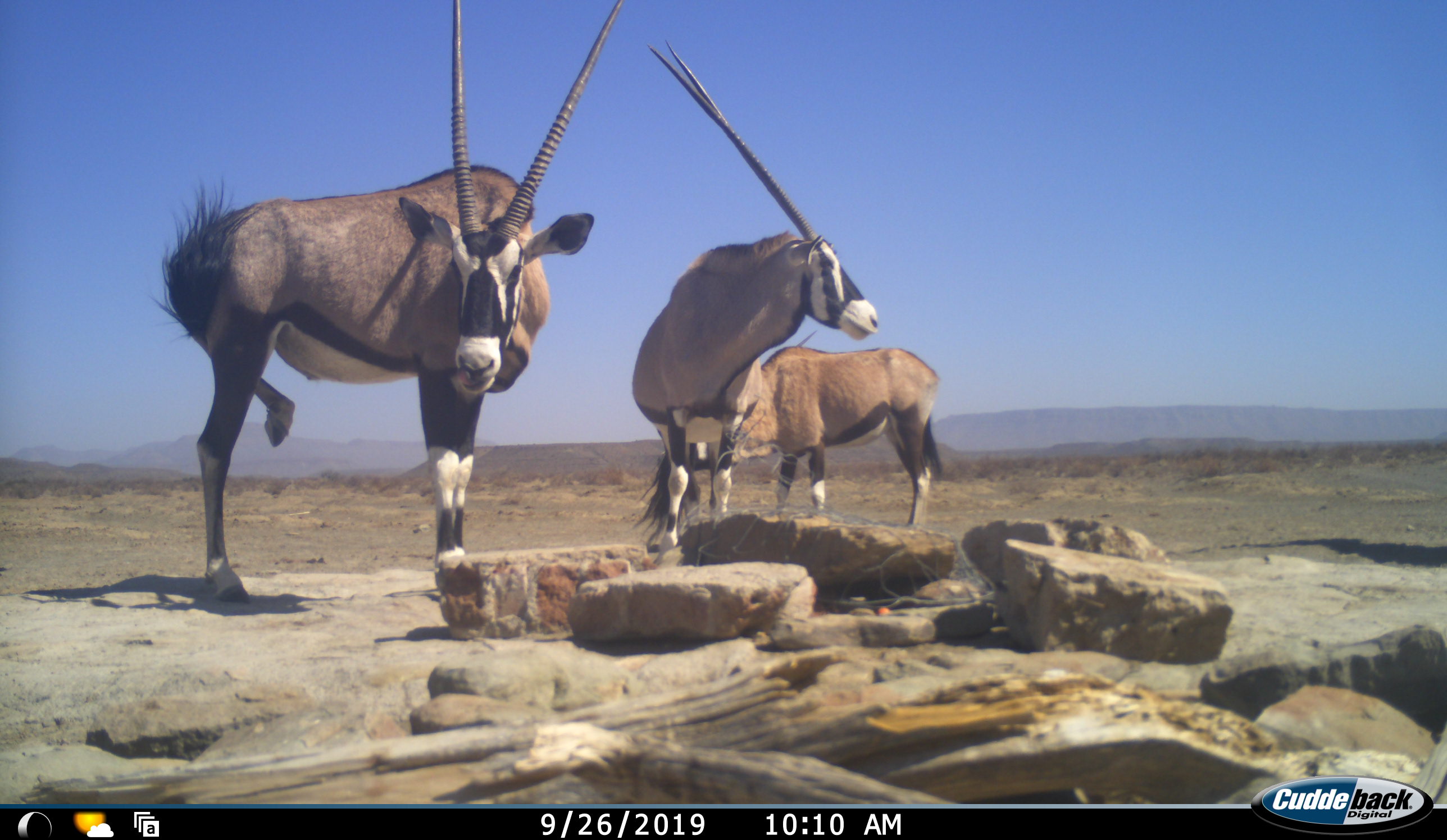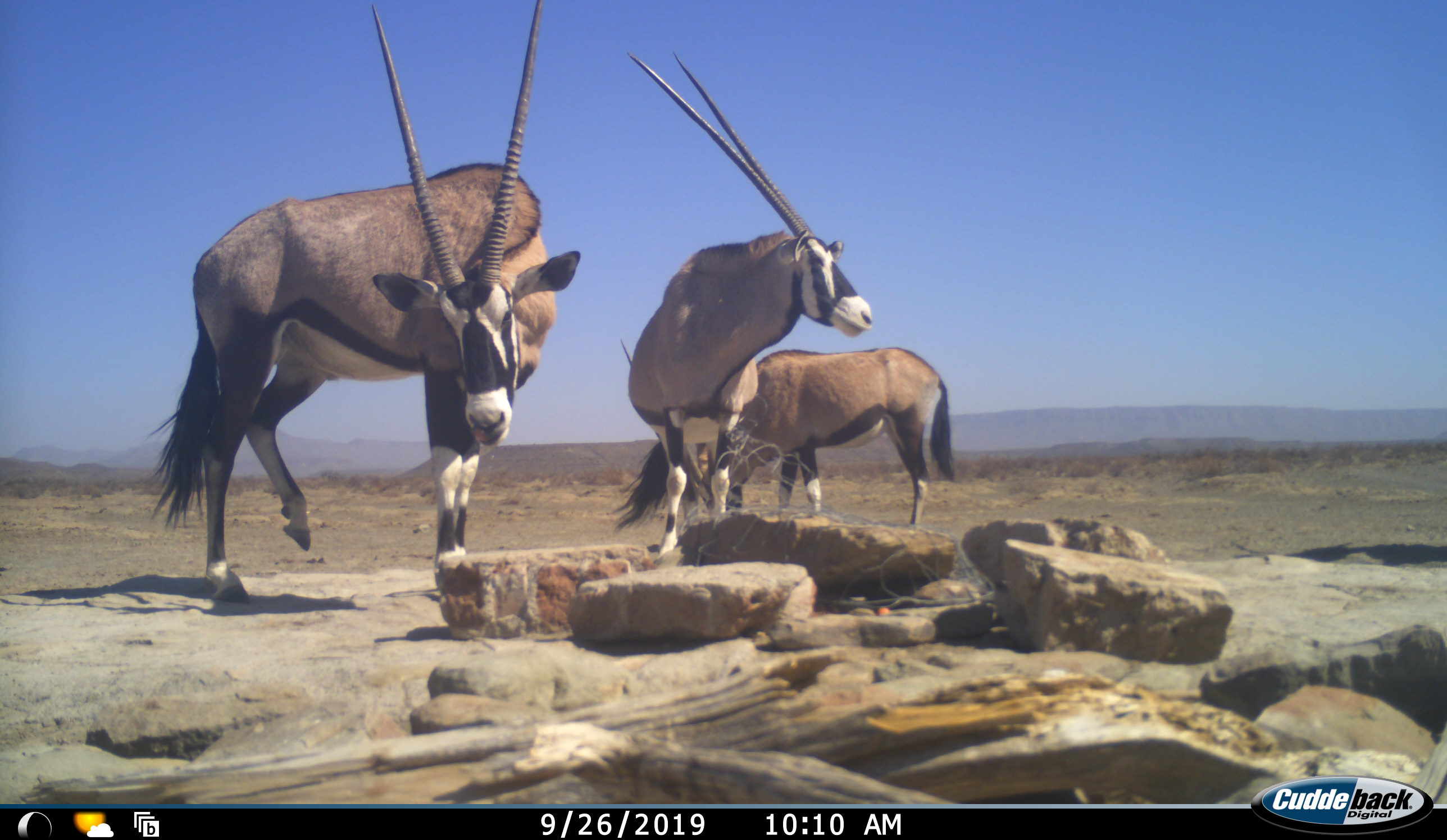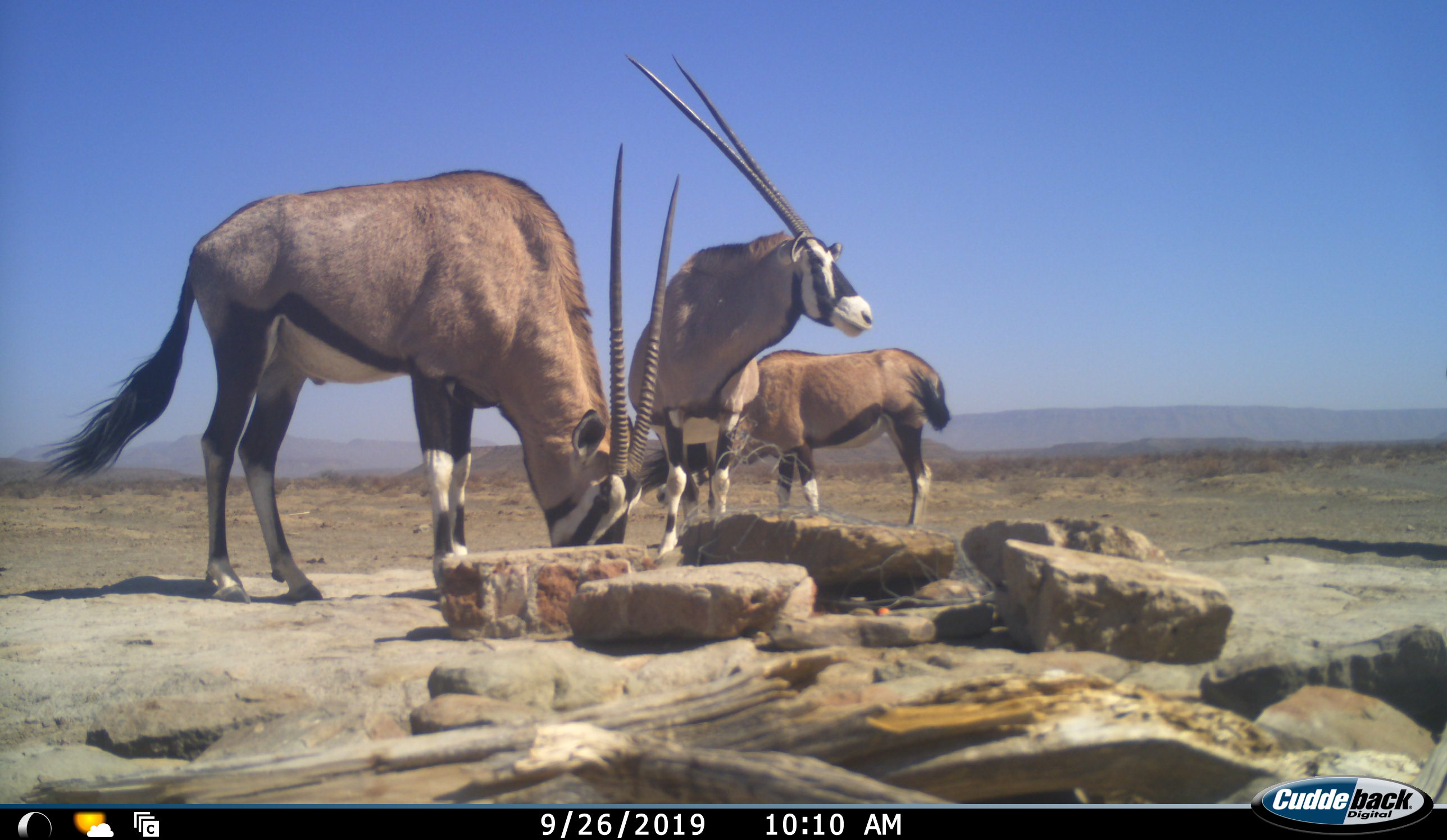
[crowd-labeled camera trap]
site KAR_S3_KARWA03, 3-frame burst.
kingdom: Animalia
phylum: Chordata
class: Mammalia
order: Artiodactyla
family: Bovidae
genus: Oryx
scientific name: Oryx gazella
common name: gemsbok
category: oryx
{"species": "oryx (gemsbok) (Oryx gazella)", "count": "3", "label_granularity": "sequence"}